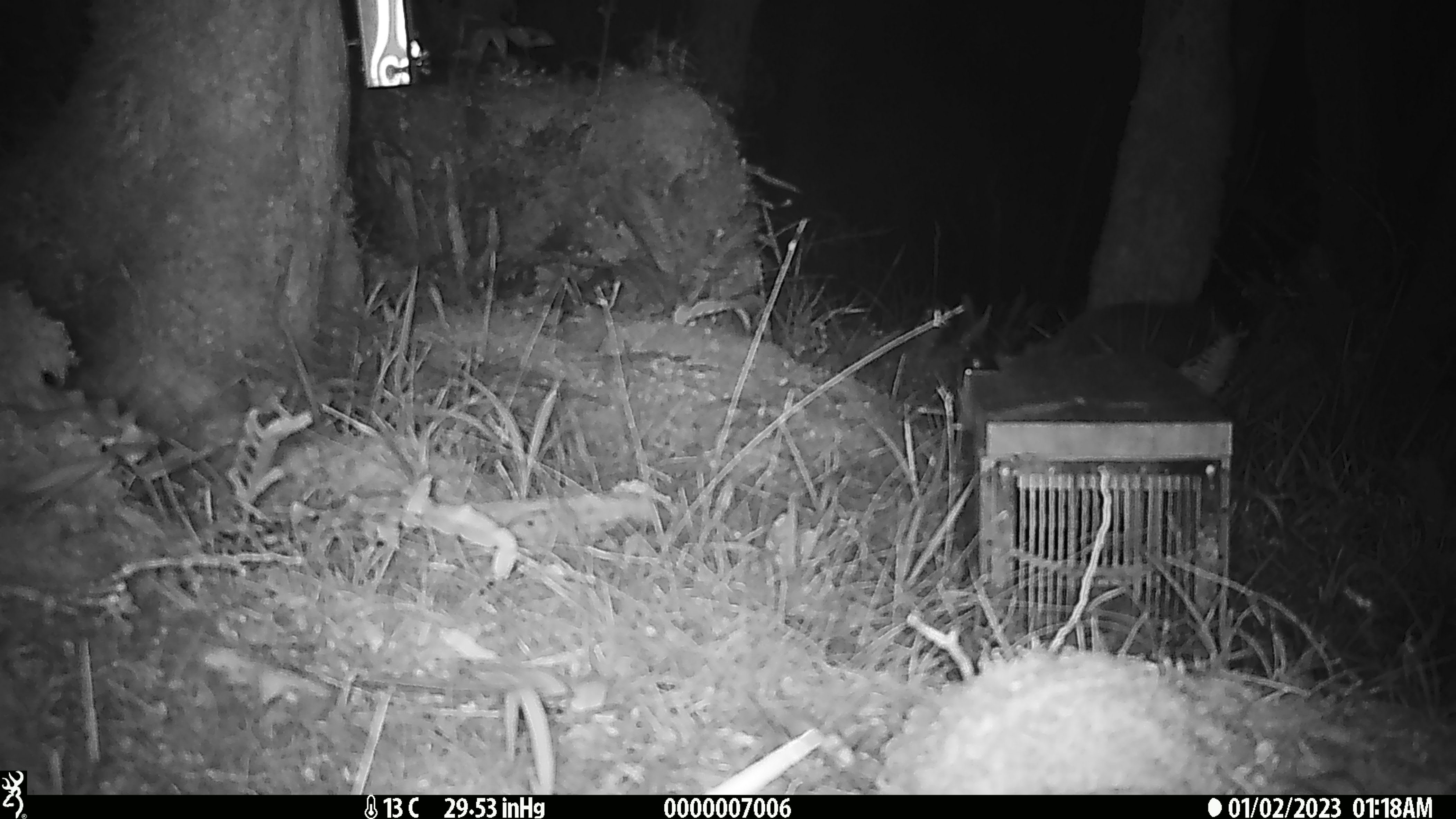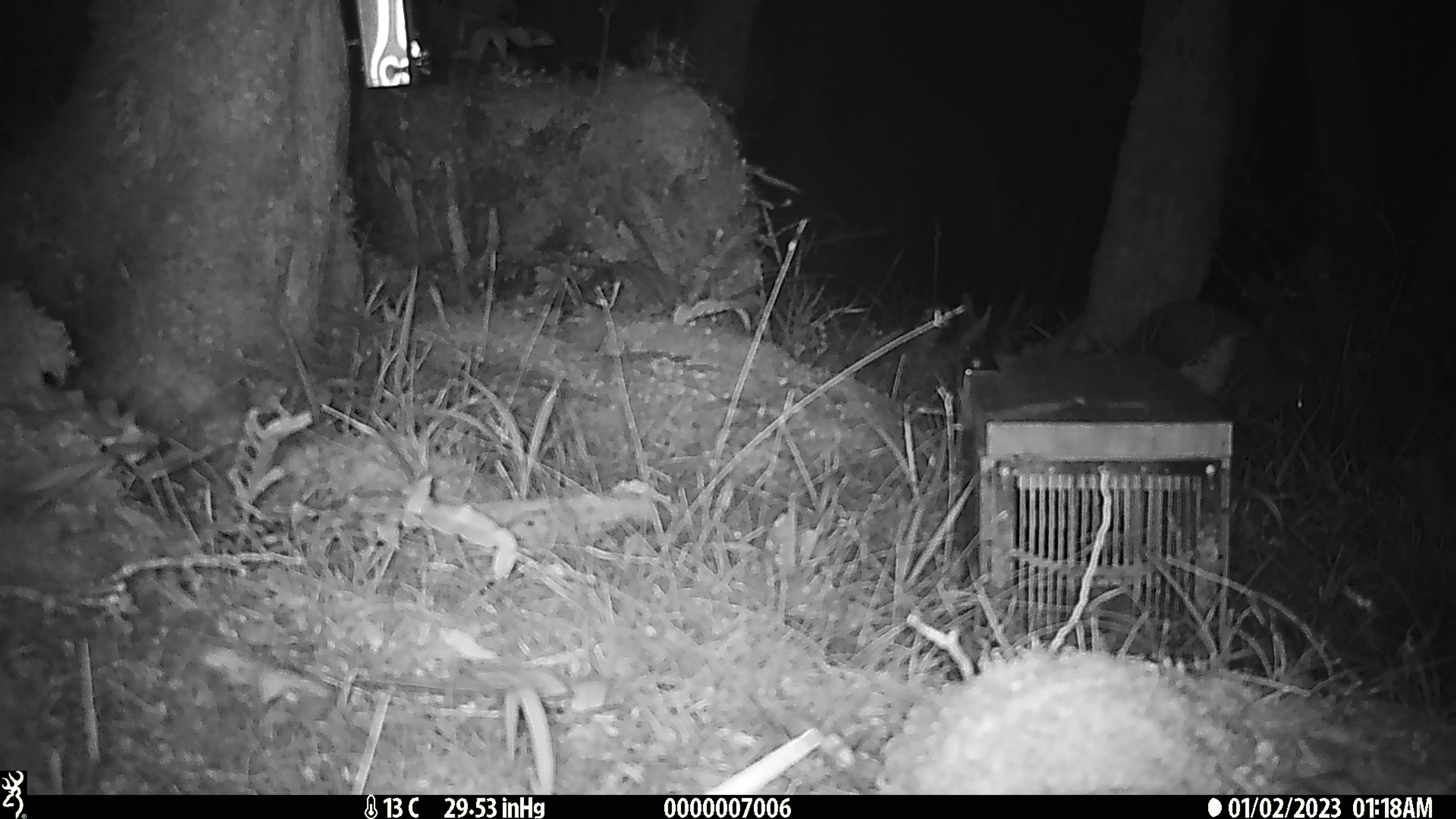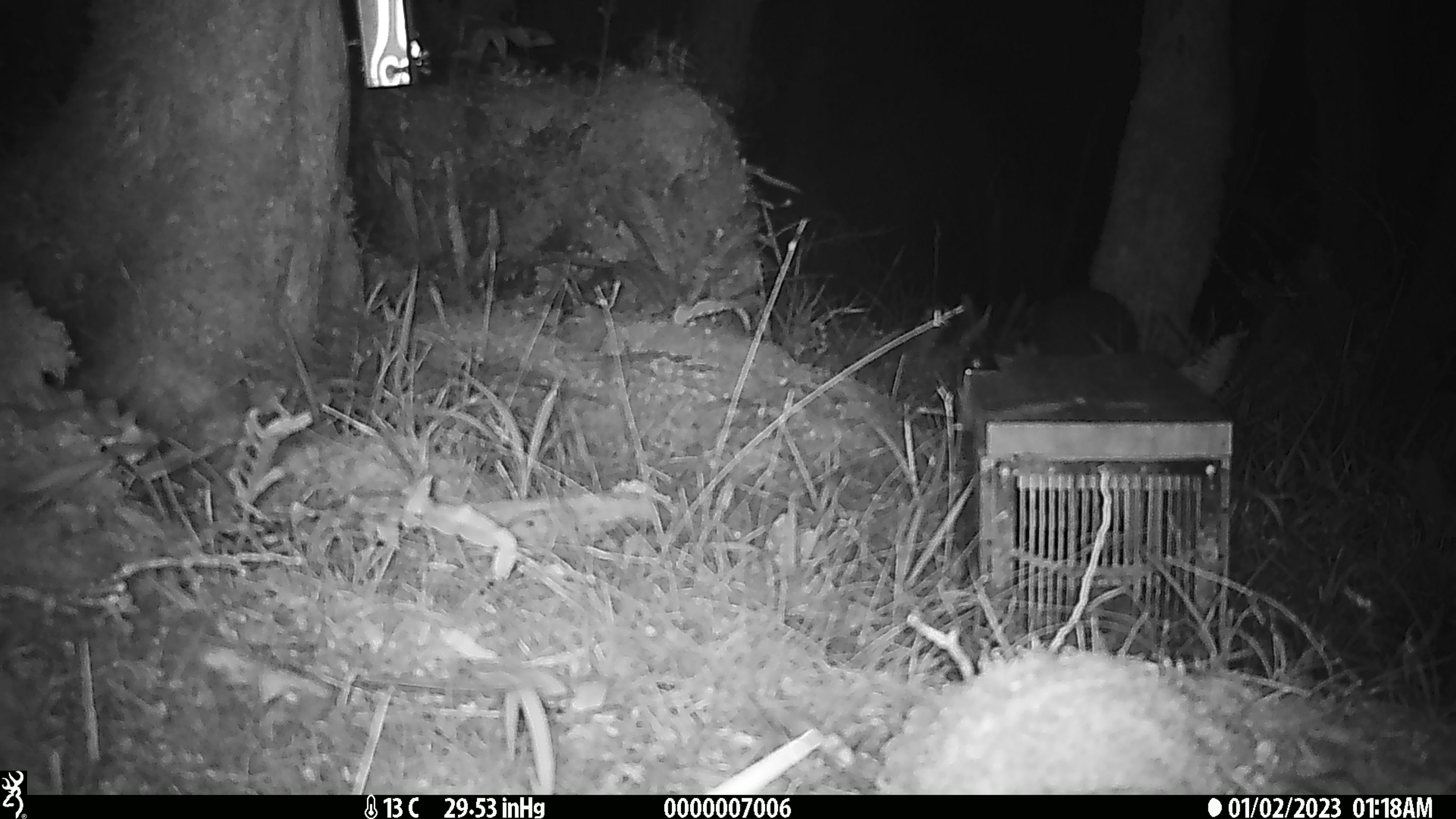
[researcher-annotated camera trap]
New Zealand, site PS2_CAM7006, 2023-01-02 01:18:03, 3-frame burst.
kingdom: Animalia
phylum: Chordata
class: Aves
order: Apterygiformes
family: Apterygidae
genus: Apteryx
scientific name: Apteryx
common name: kiwi